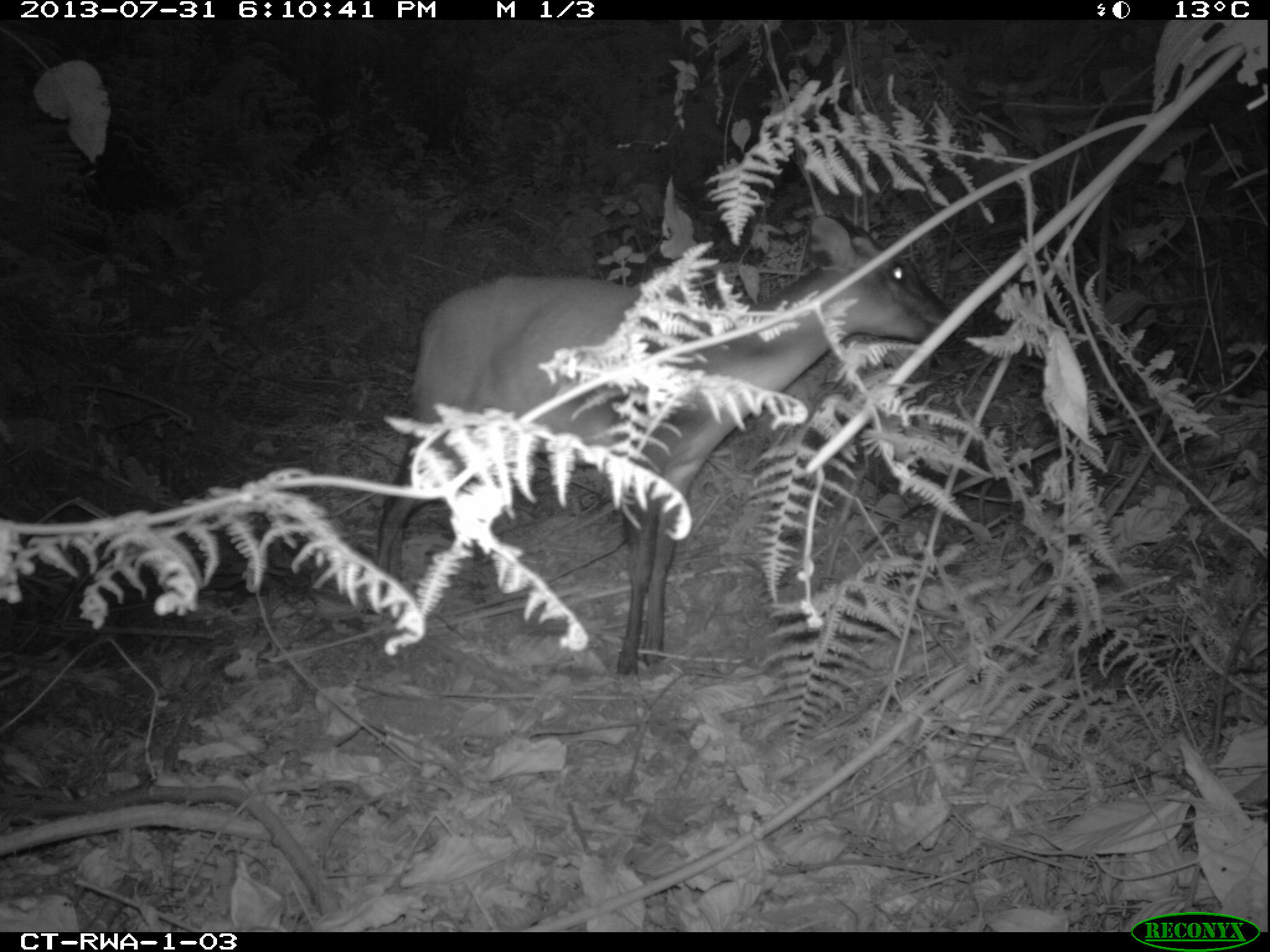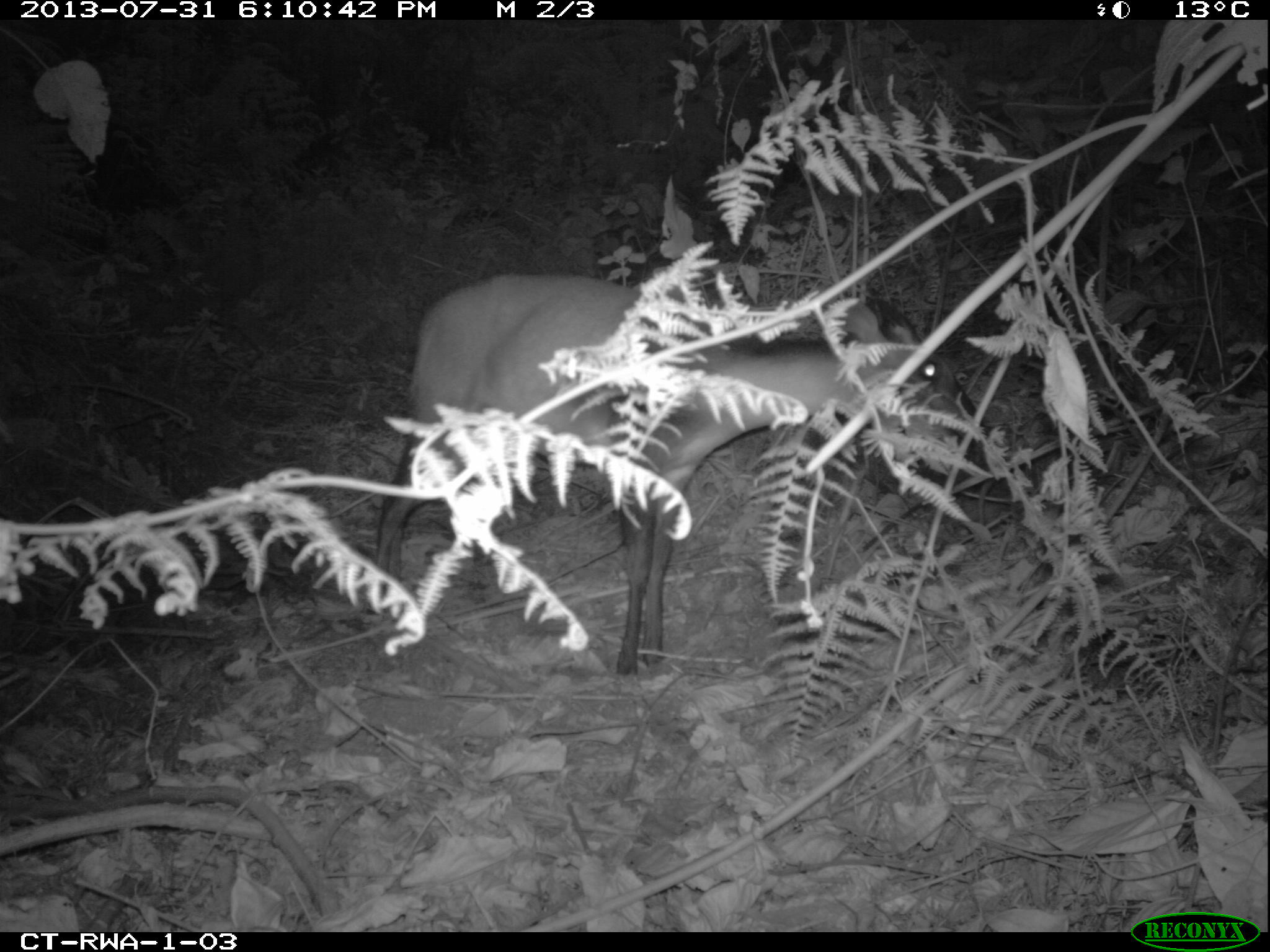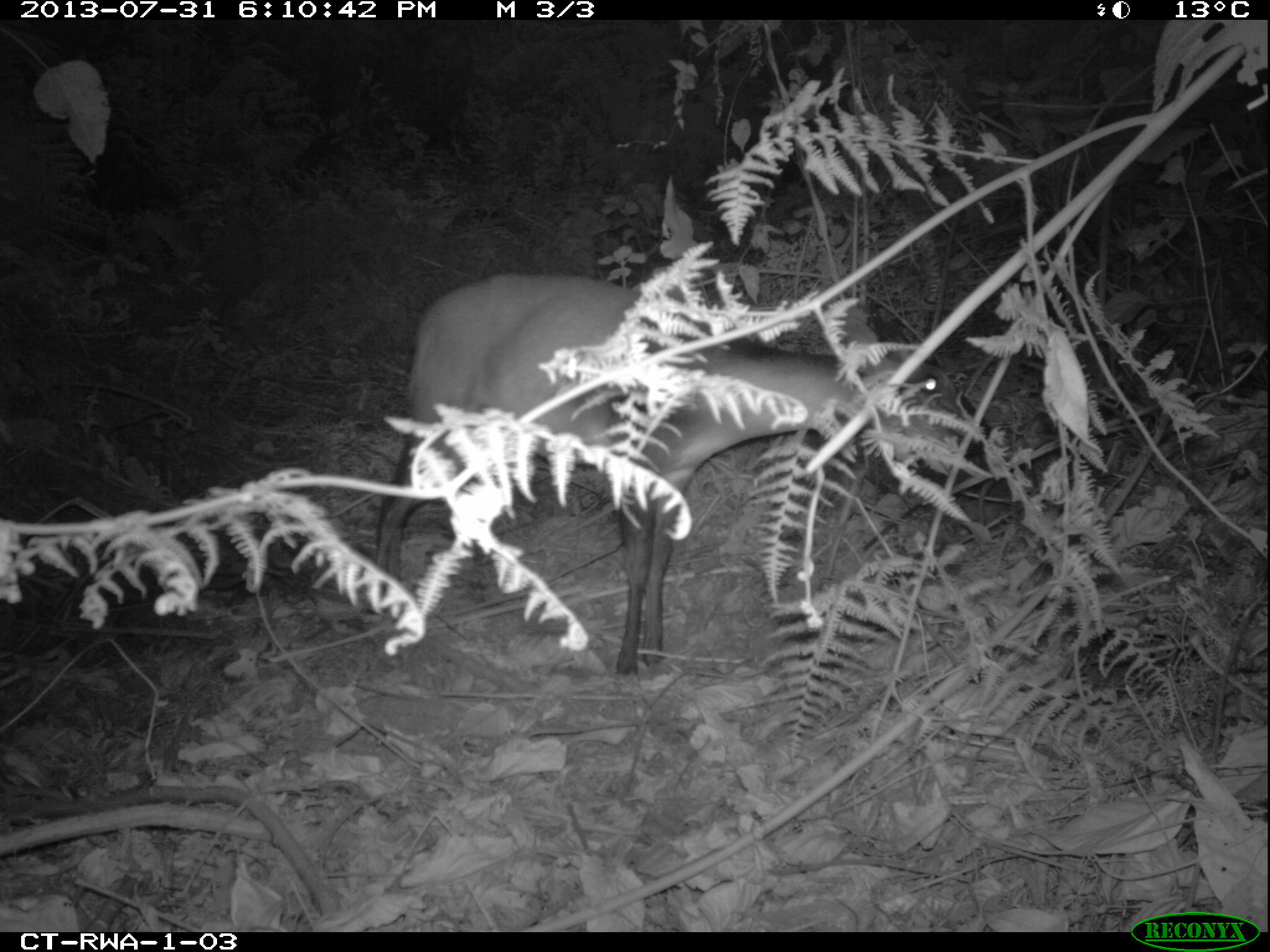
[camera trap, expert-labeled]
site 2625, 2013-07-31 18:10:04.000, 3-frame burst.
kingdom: Animalia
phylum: Chordata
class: Mammalia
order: Artiodactyla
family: Bovidae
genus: Cephalophus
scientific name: Cephalophus nigrifrons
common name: black-fronted duiker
Cephalophus nigrifrons (black-fronted duiker), count 1.